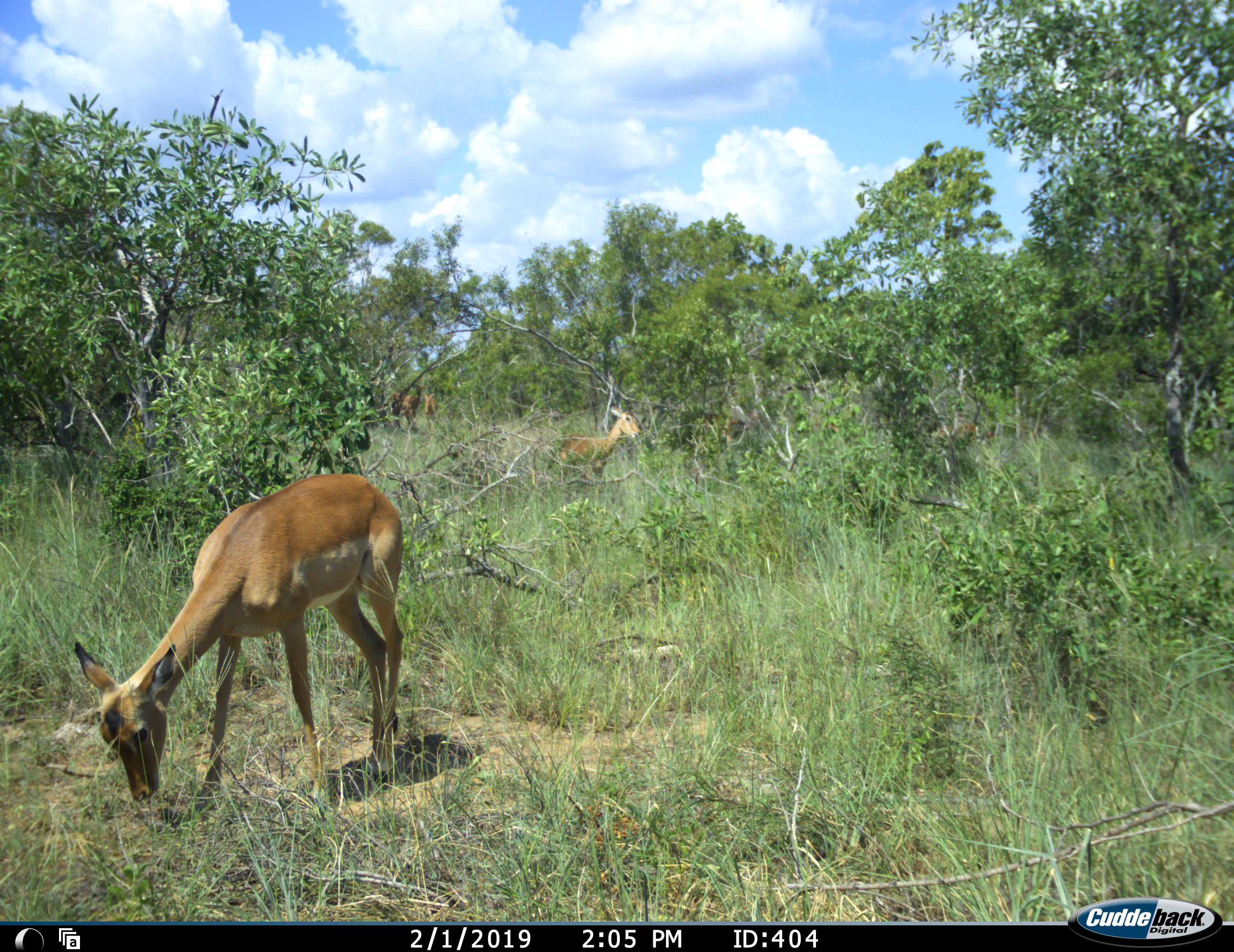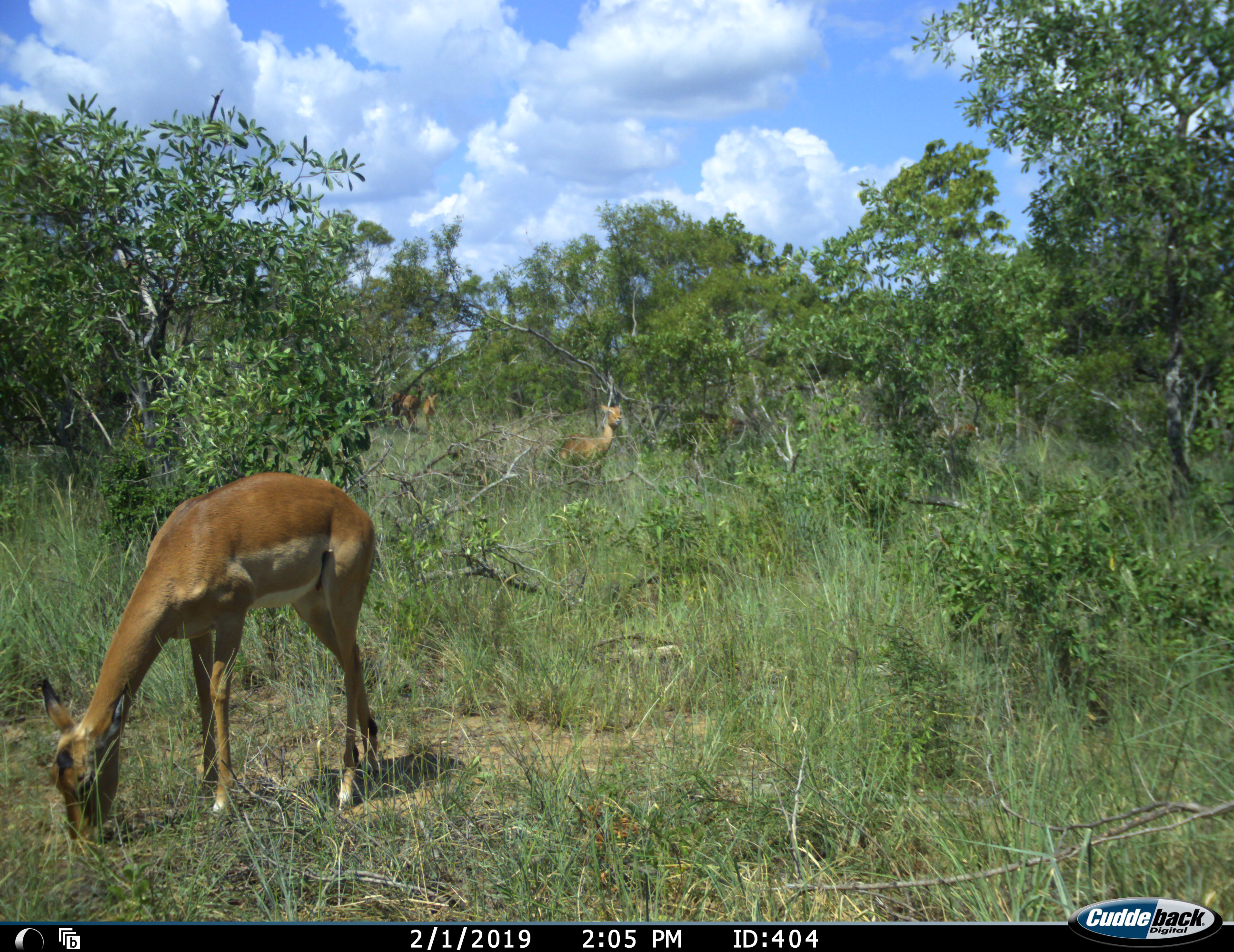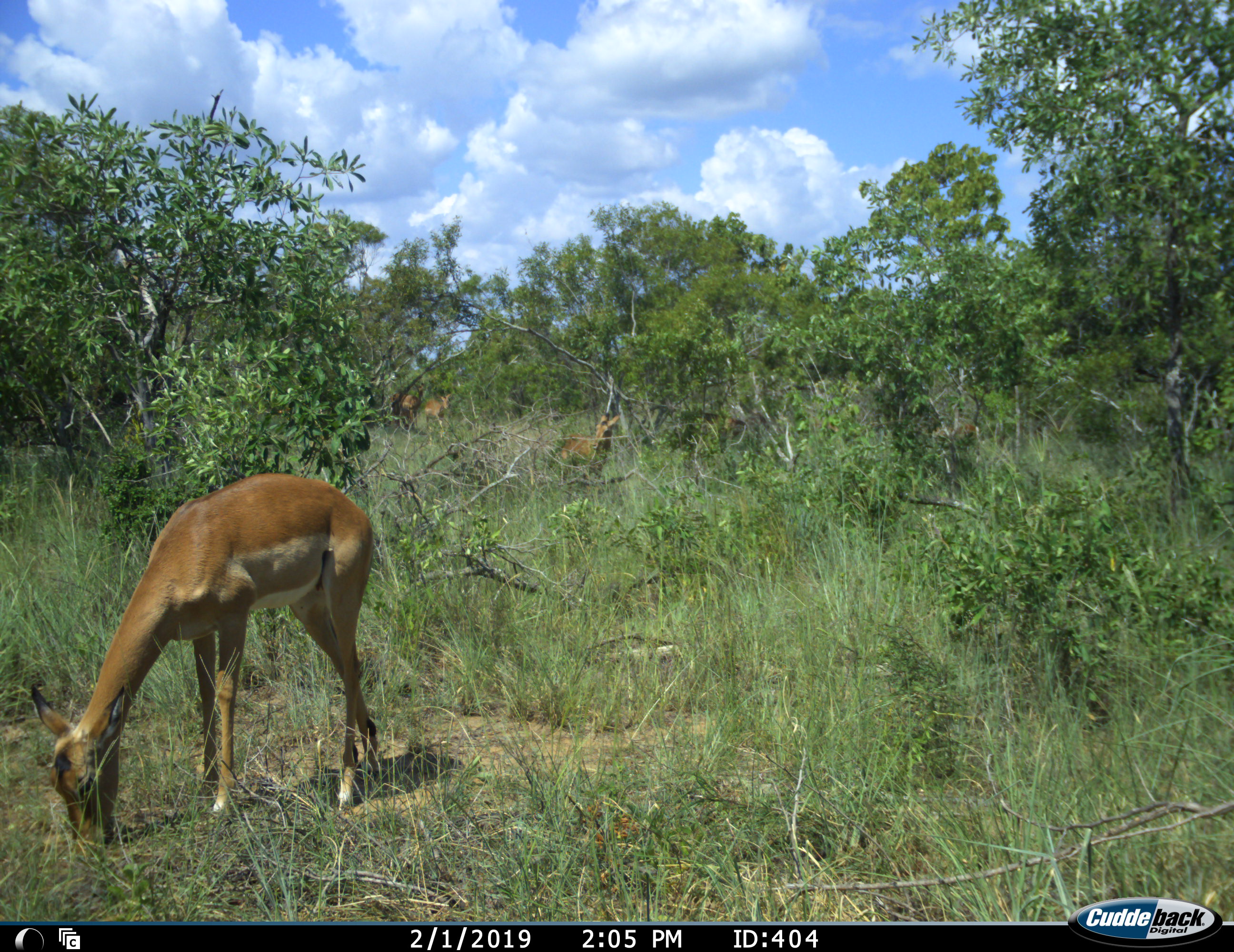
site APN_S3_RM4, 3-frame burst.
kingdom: Animalia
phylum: Chordata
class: Mammalia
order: Artiodactyla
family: Bovidae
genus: Aepyceros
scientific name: Aepyceros melampus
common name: impala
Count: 2.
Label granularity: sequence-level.